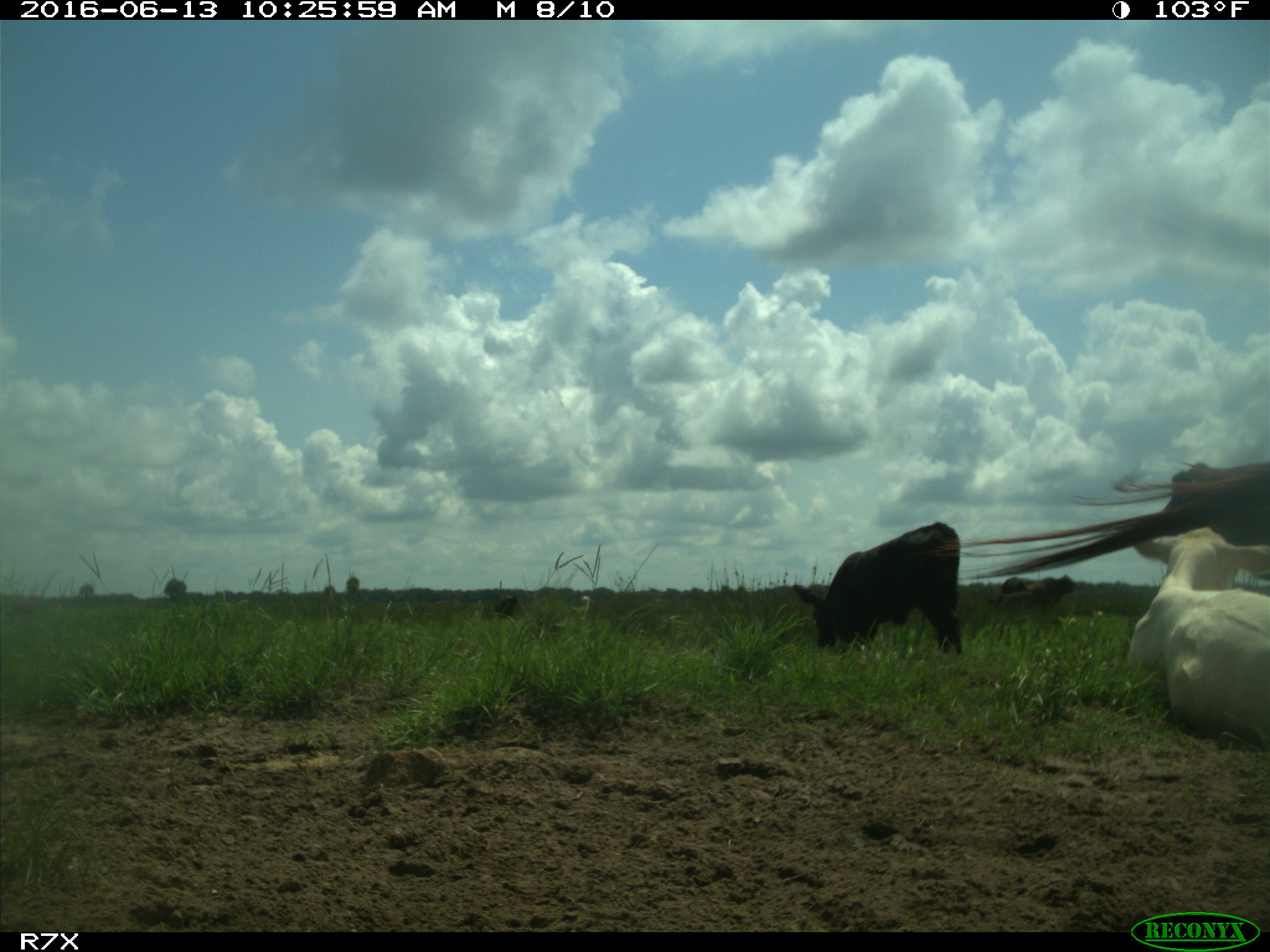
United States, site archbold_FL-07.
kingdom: Animalia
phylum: Chordata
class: Mammalia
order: Artiodactyla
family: Bovidae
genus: Bos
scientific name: Bos taurus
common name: domestic cow